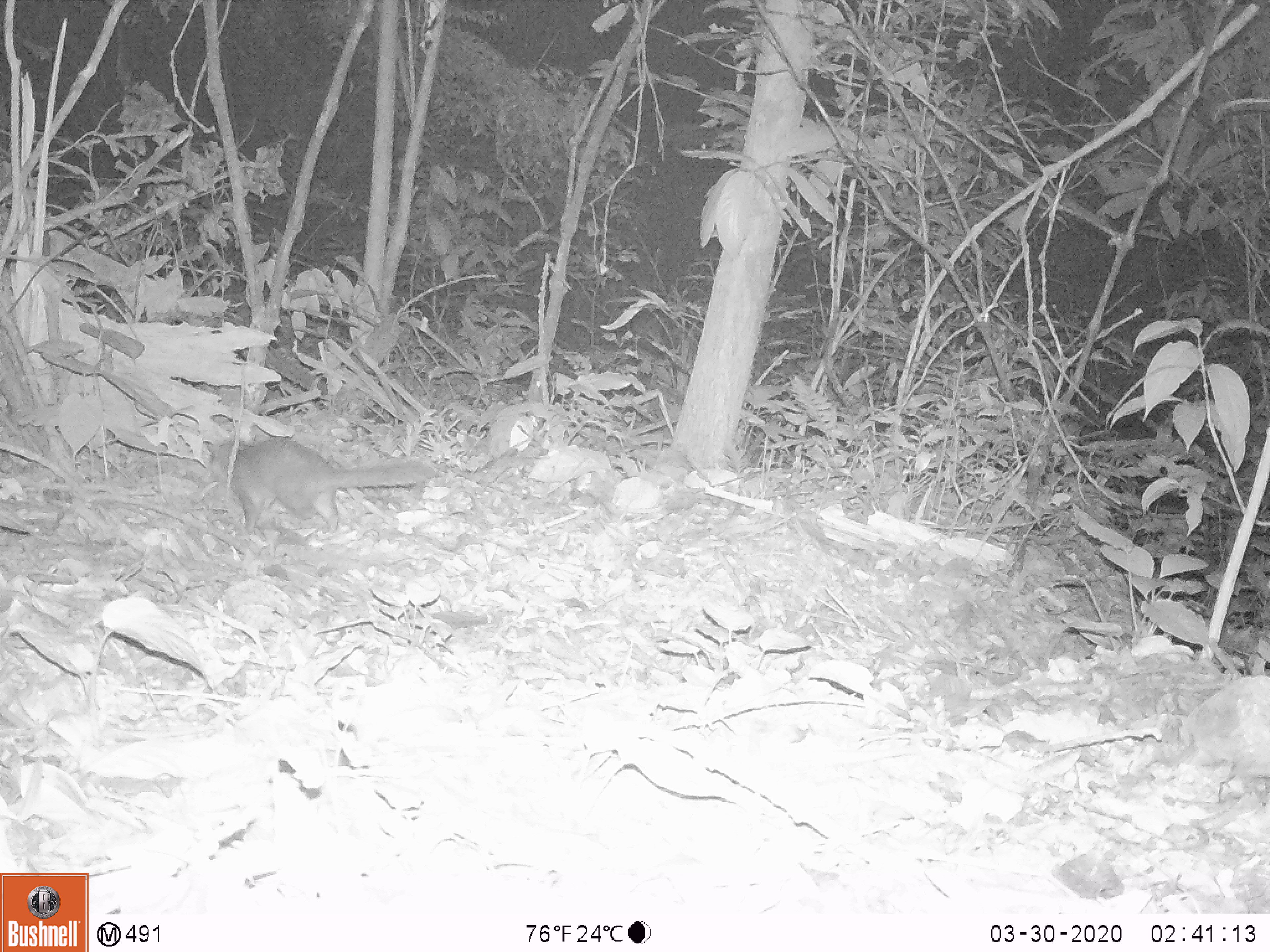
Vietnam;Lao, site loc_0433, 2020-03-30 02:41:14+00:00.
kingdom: Animalia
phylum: Chordata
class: Mammalia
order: Carnivora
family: Mustelidae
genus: Melogale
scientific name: Melogale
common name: ferret badger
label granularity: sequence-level